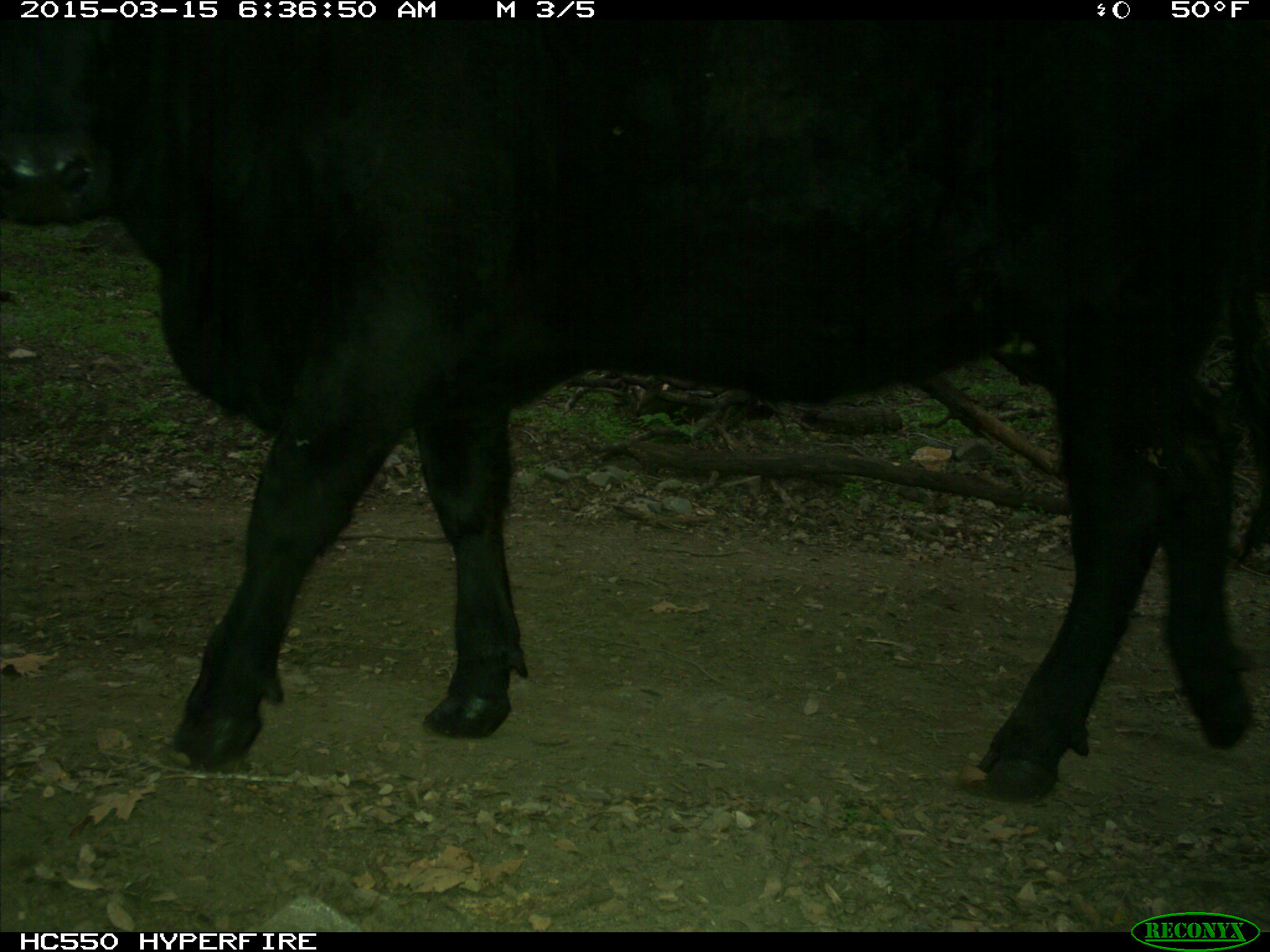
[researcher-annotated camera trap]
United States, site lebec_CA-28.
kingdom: Animalia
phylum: Chordata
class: Mammalia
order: Artiodactyla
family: Bovidae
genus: Bos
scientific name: Bos taurus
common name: domestic cow